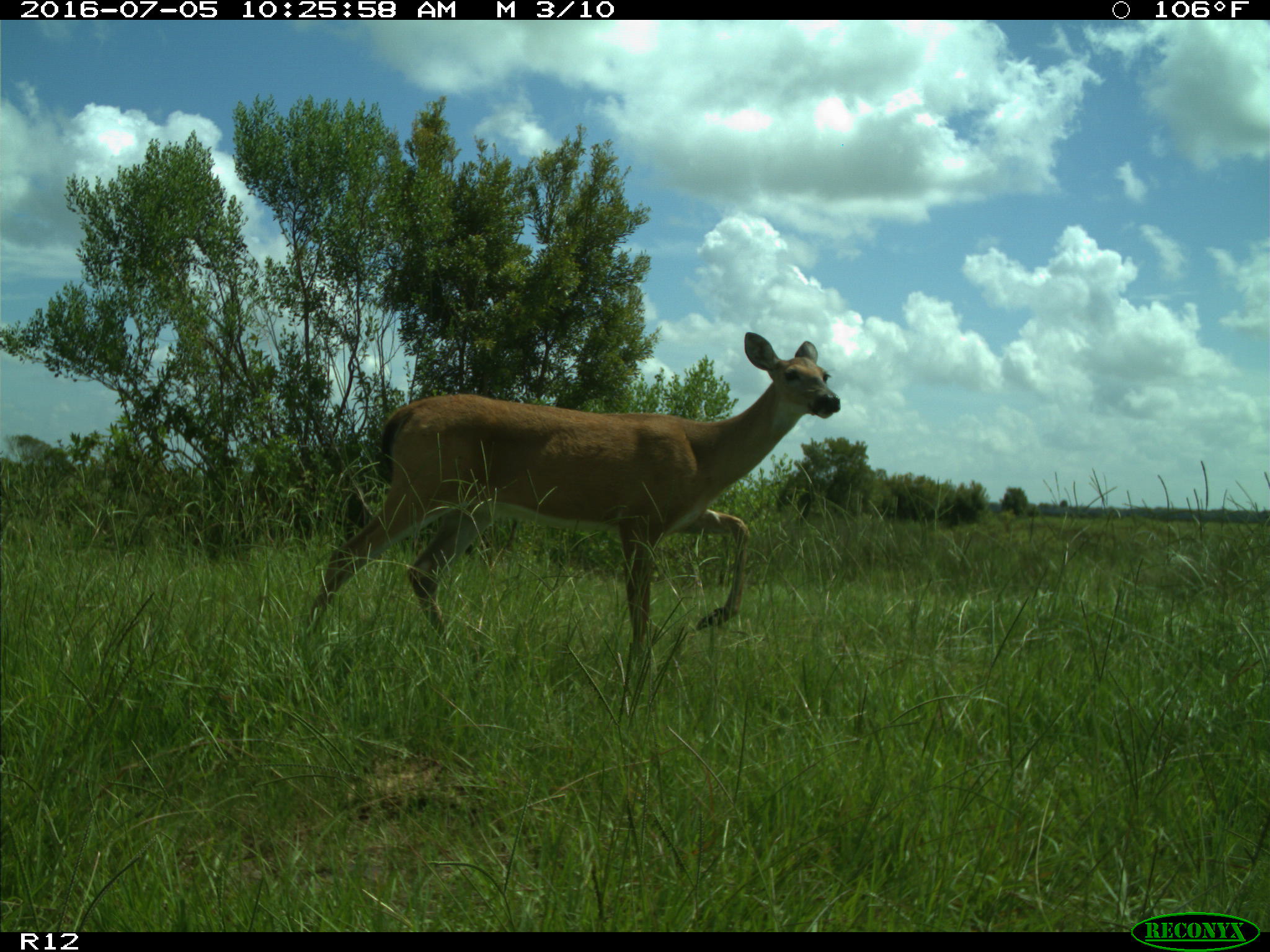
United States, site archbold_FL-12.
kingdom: Animalia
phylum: Chordata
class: Mammalia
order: Artiodactyla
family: Cervidae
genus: Odocoileus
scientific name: Odocoileus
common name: deer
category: unidentified deer